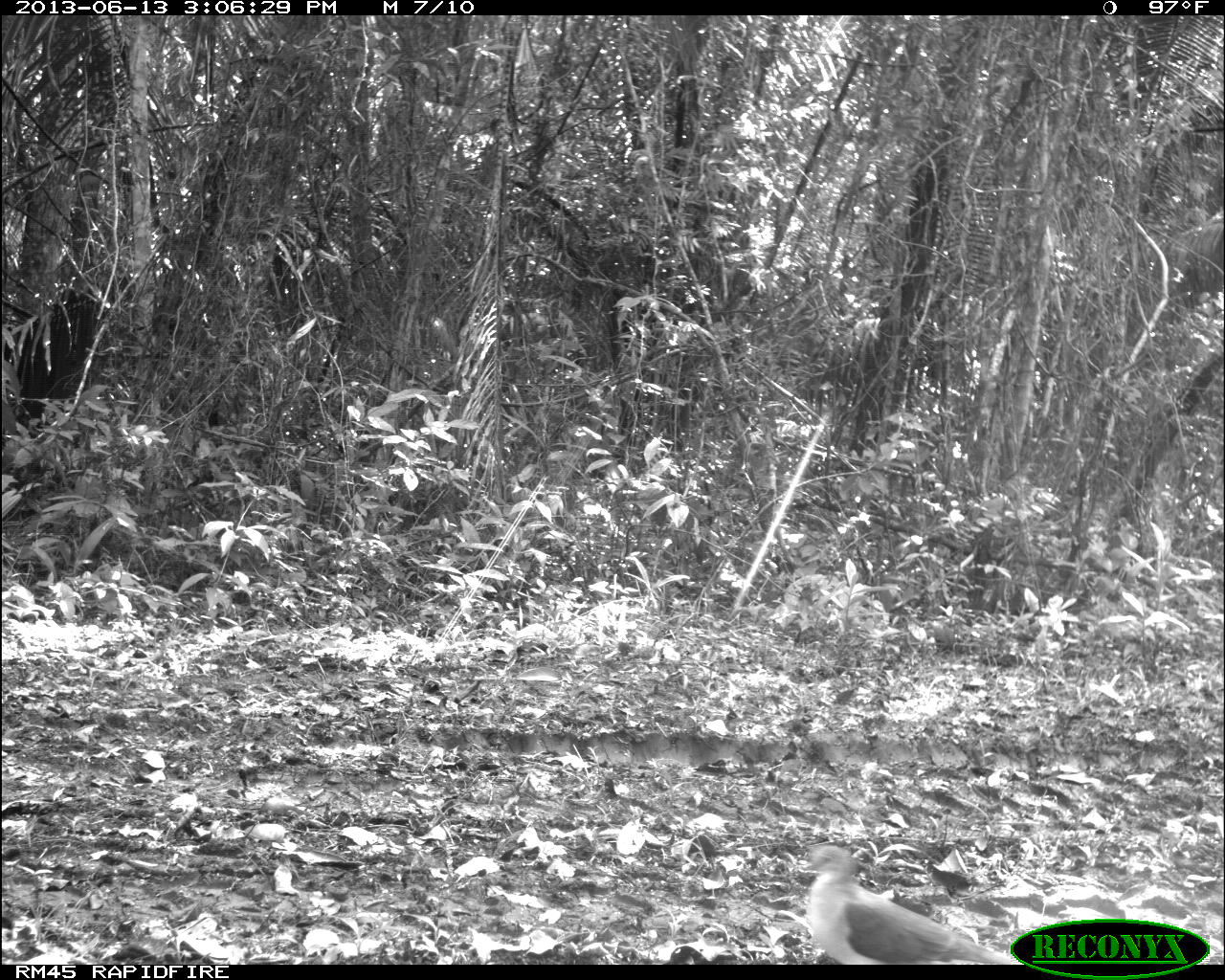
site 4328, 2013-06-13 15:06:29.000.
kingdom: Animalia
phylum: Chordata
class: Aves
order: Columbiformes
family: Columbidae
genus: Leptotila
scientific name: Leptotila plumbeiceps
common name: gray-headed dove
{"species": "Leptotila plumbeiceps (gray-headed dove)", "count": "1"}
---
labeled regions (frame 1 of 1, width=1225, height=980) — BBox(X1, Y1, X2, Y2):
leptotila plumbeiceps: BBox(803, 843, 1010, 964)